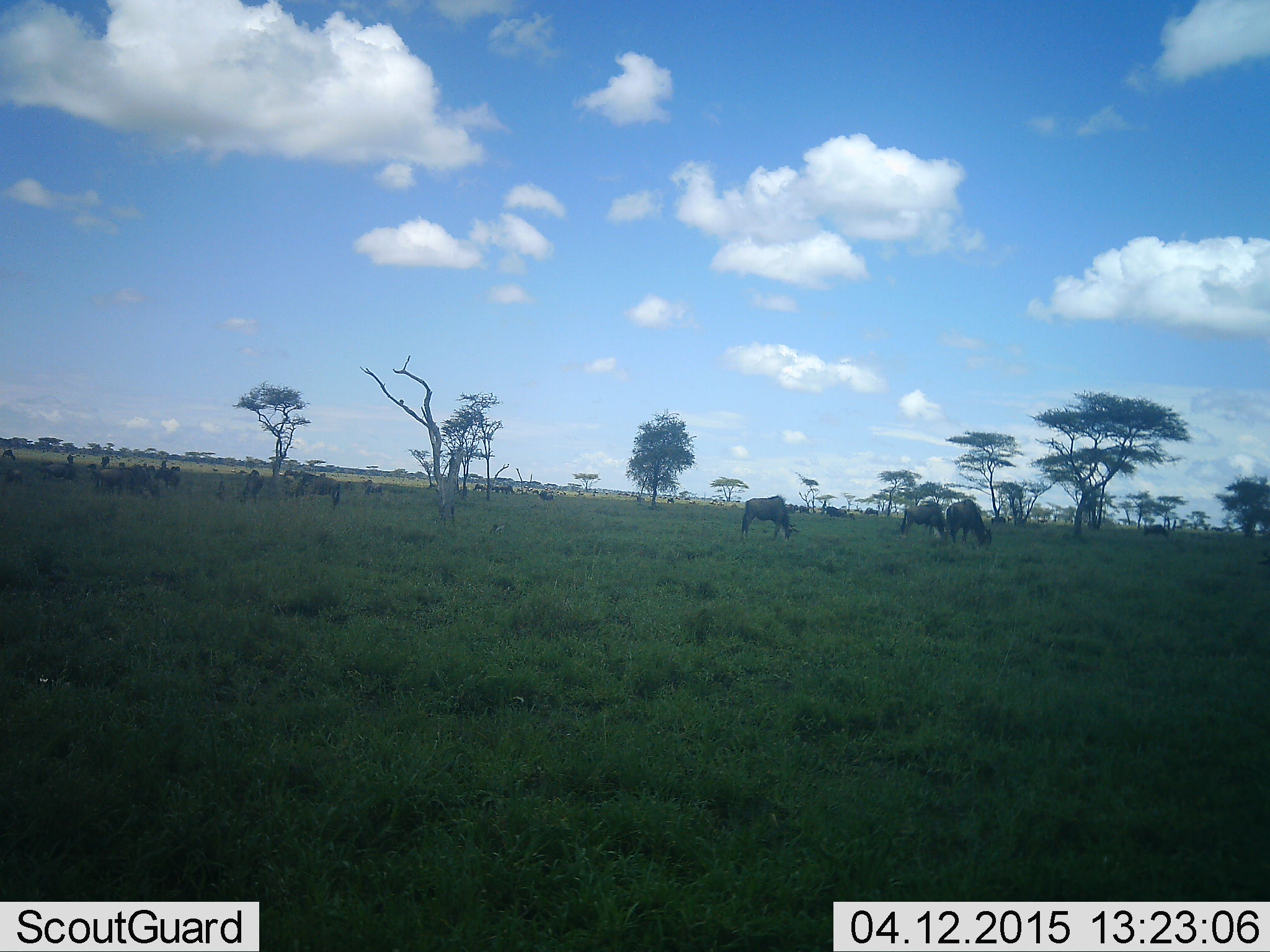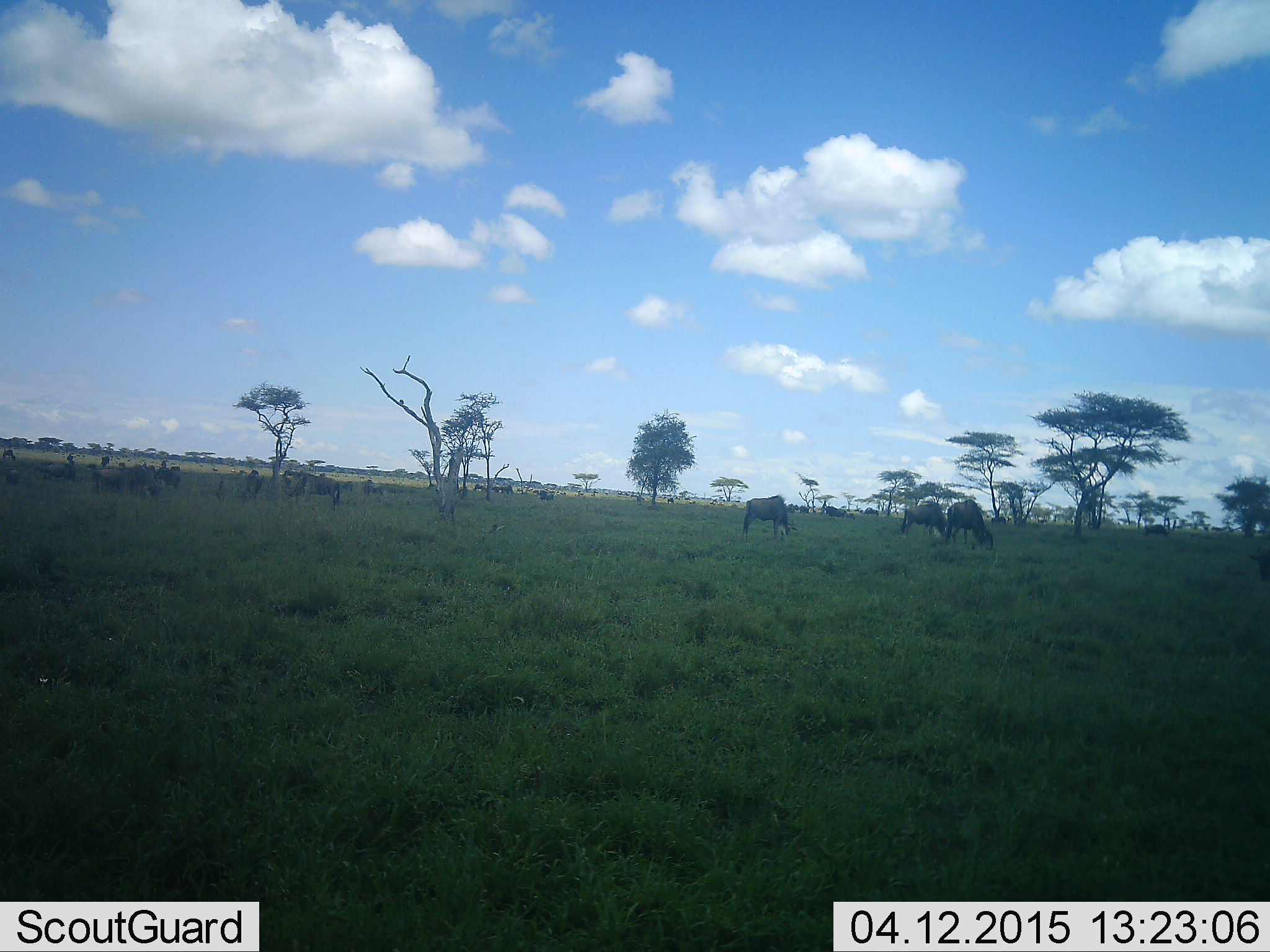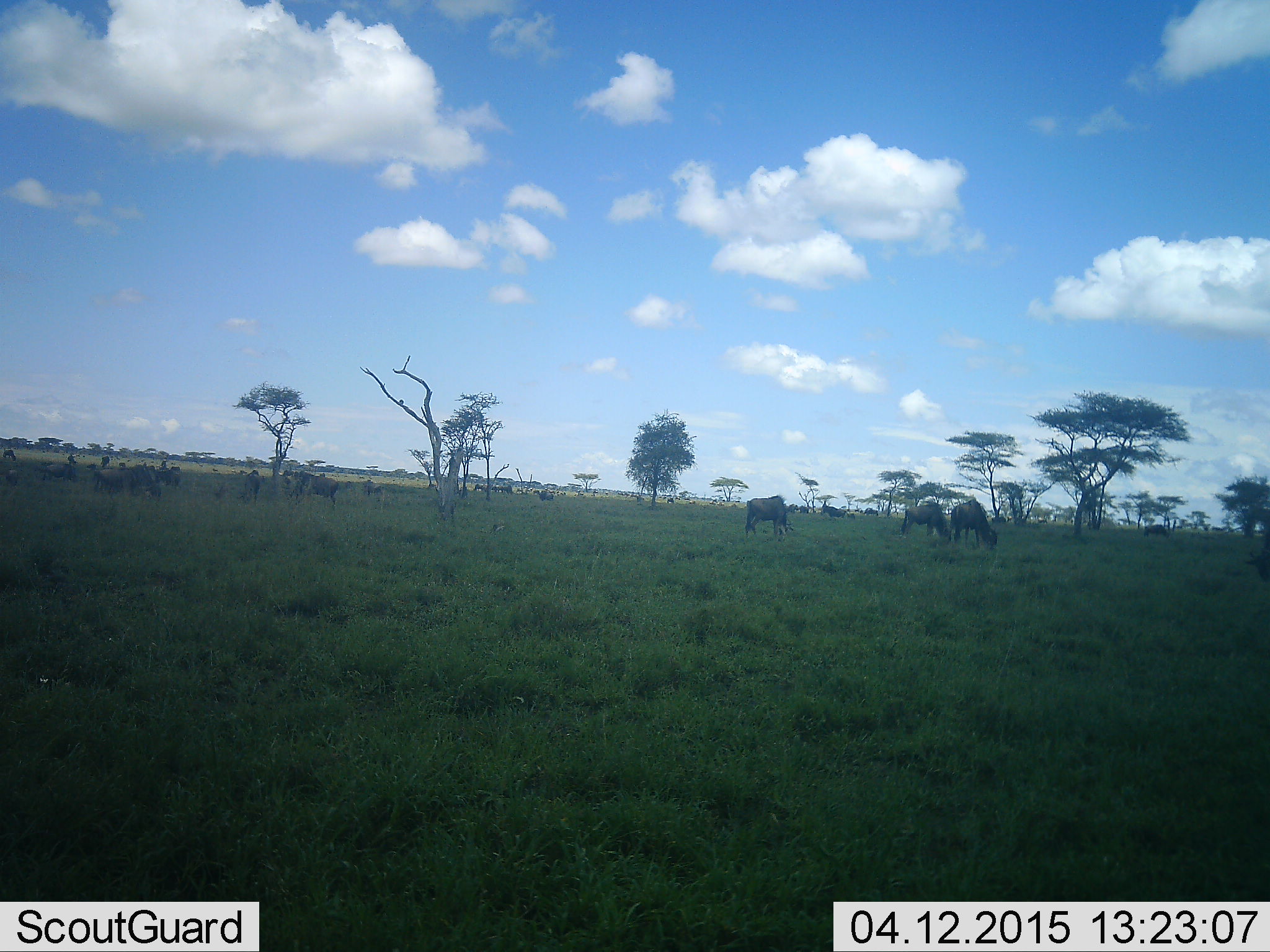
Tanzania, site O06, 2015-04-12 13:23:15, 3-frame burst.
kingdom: Animalia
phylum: Chordata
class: Mammalia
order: Artiodactyla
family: Bovidae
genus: Connochaetes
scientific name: Connochaetes taurinus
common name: blue wildebeest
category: wildebeest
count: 4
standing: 27%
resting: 0%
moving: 0%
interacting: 0%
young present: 0%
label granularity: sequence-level